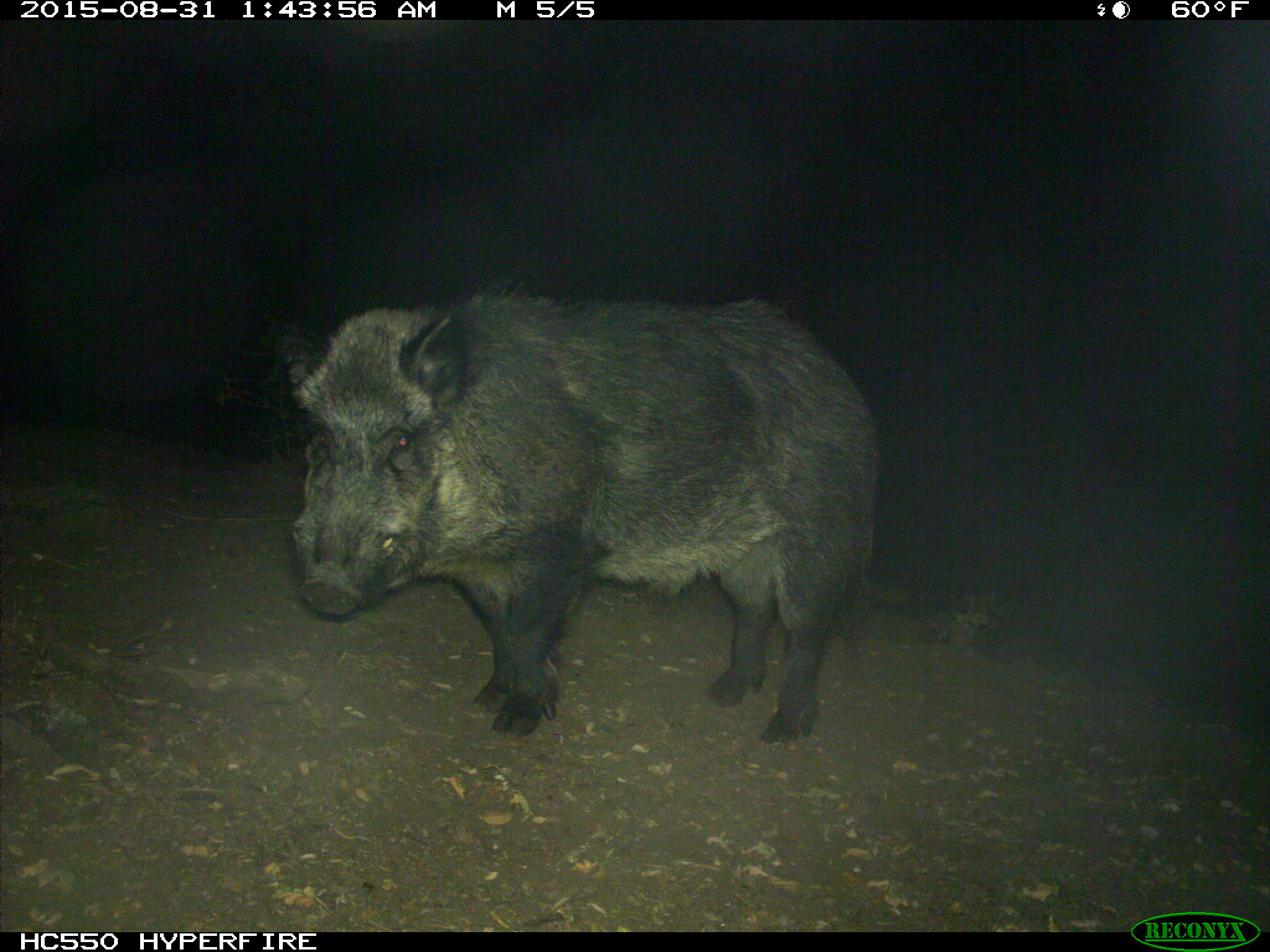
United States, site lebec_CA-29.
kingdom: Animalia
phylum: Chordata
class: Mammalia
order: Artiodactyla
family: Suidae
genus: Sus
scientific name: Sus scrofa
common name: wild boar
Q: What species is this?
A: Sus scrofa (wild boar).